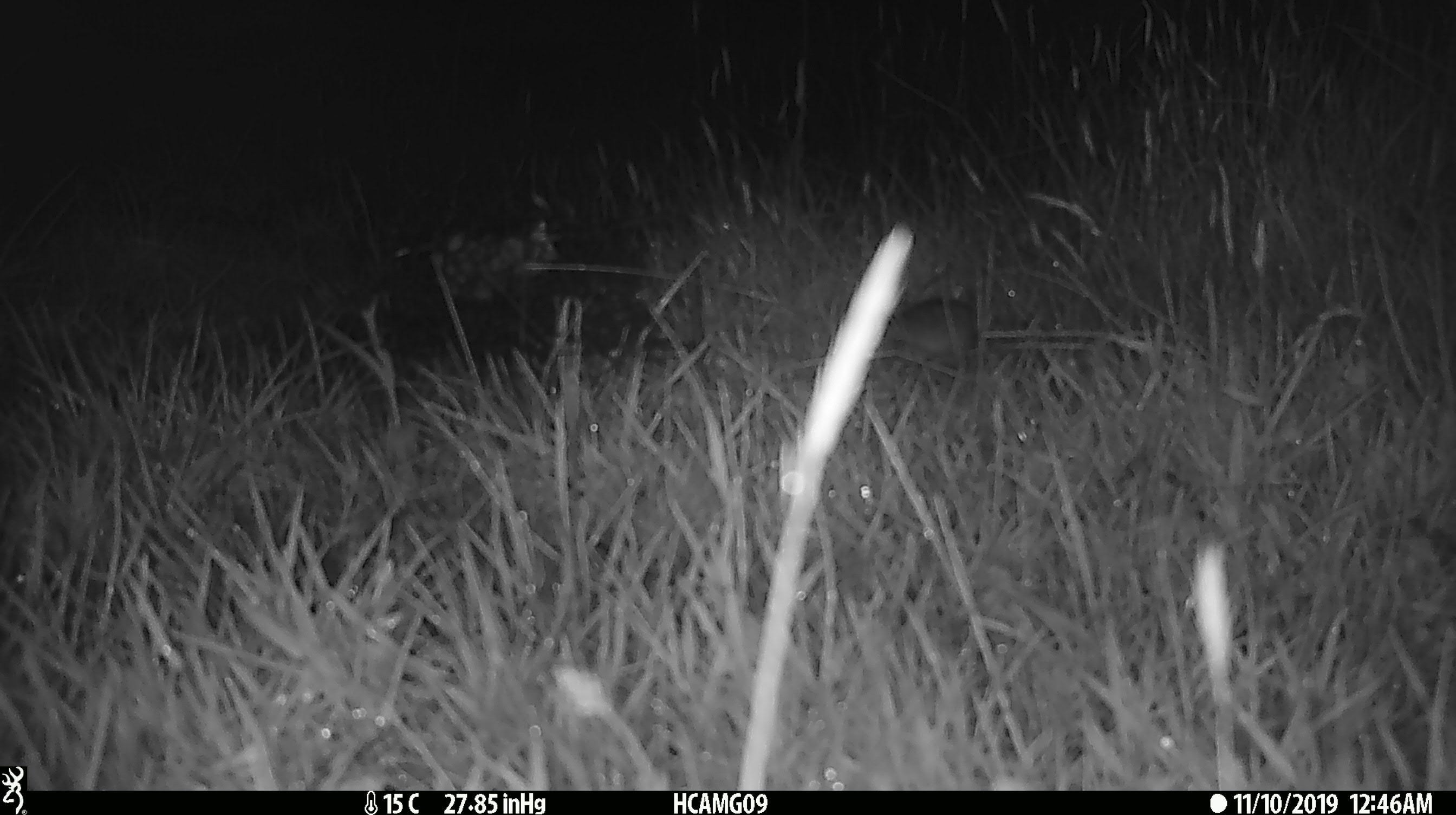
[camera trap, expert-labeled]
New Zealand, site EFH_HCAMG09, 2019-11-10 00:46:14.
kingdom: Animalia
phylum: Chordata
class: Mammalia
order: Rodentia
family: Muridae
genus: Mus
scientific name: Mus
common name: mouse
Mouse (Mus).